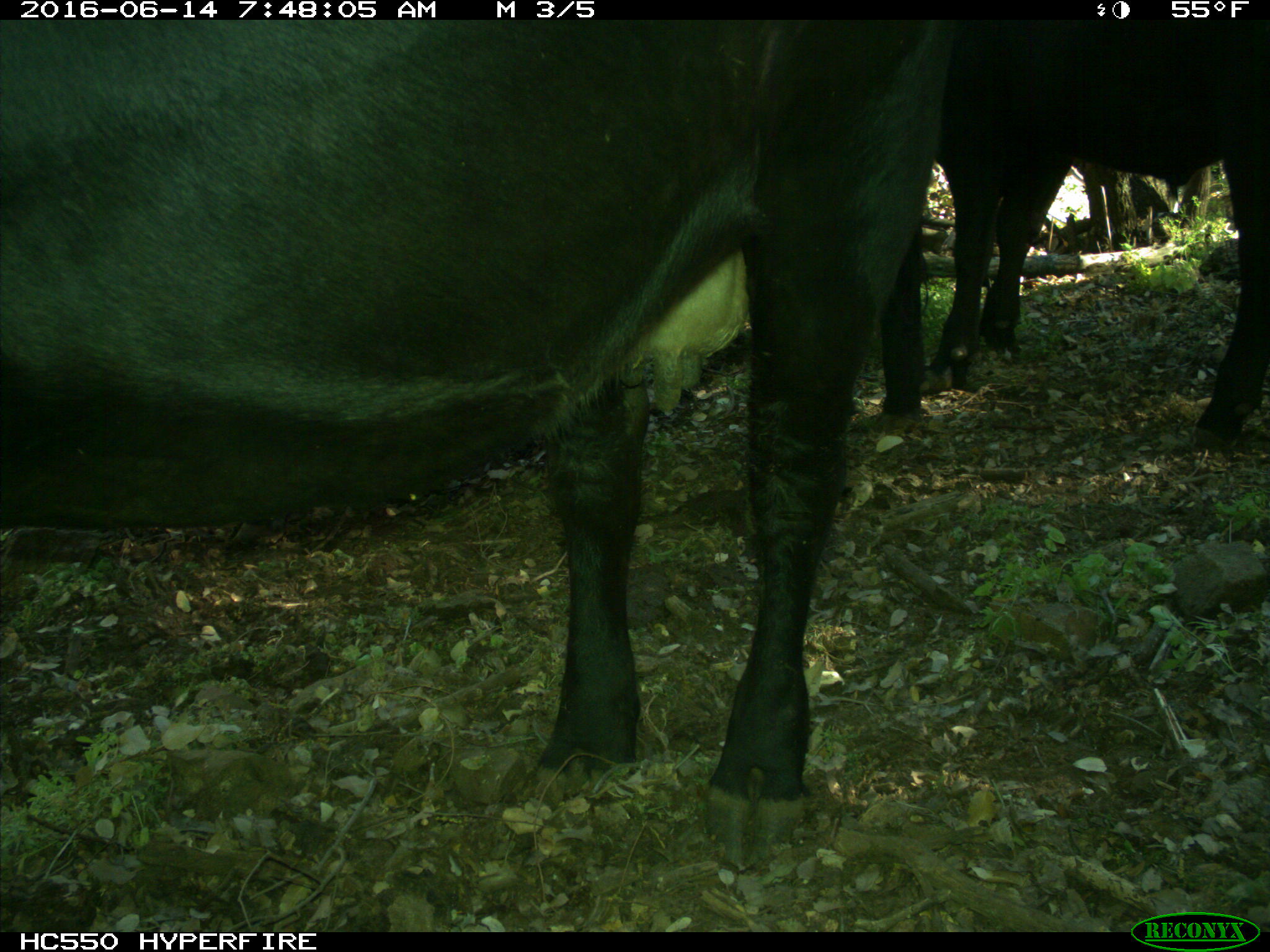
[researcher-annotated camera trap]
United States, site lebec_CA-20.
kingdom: Animalia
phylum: Chordata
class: Mammalia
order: Artiodactyla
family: Bovidae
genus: Bos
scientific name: Bos taurus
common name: domestic cow